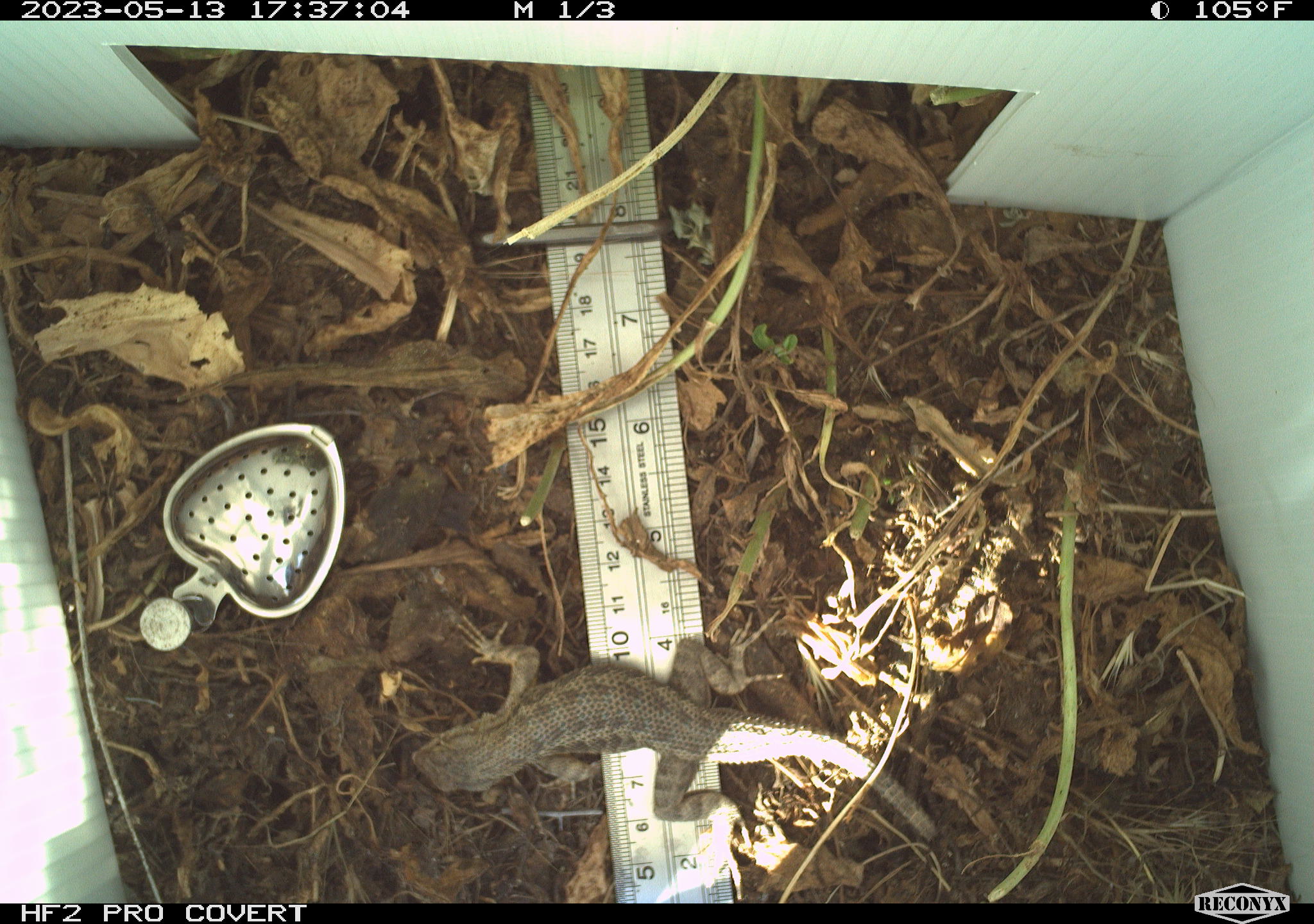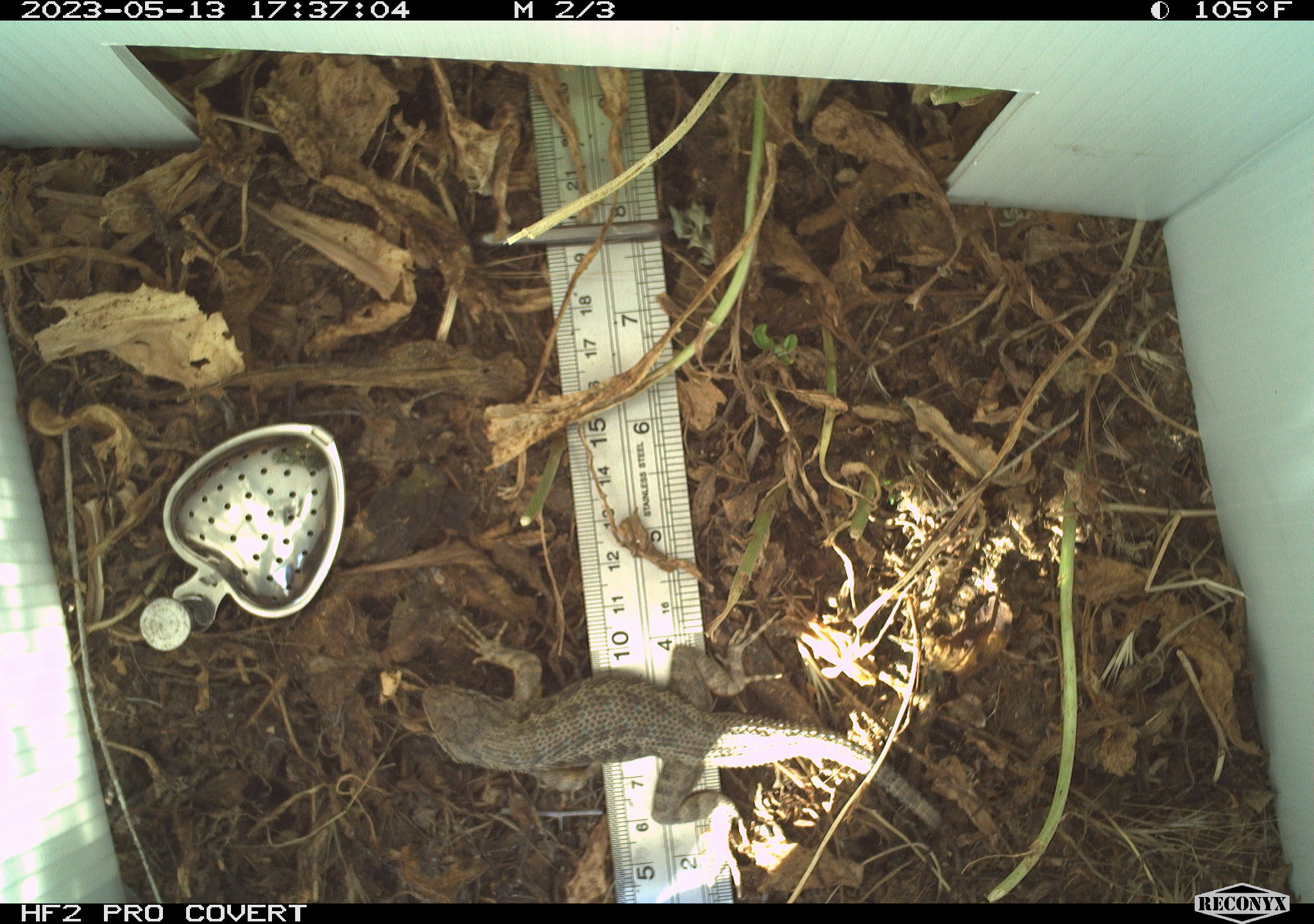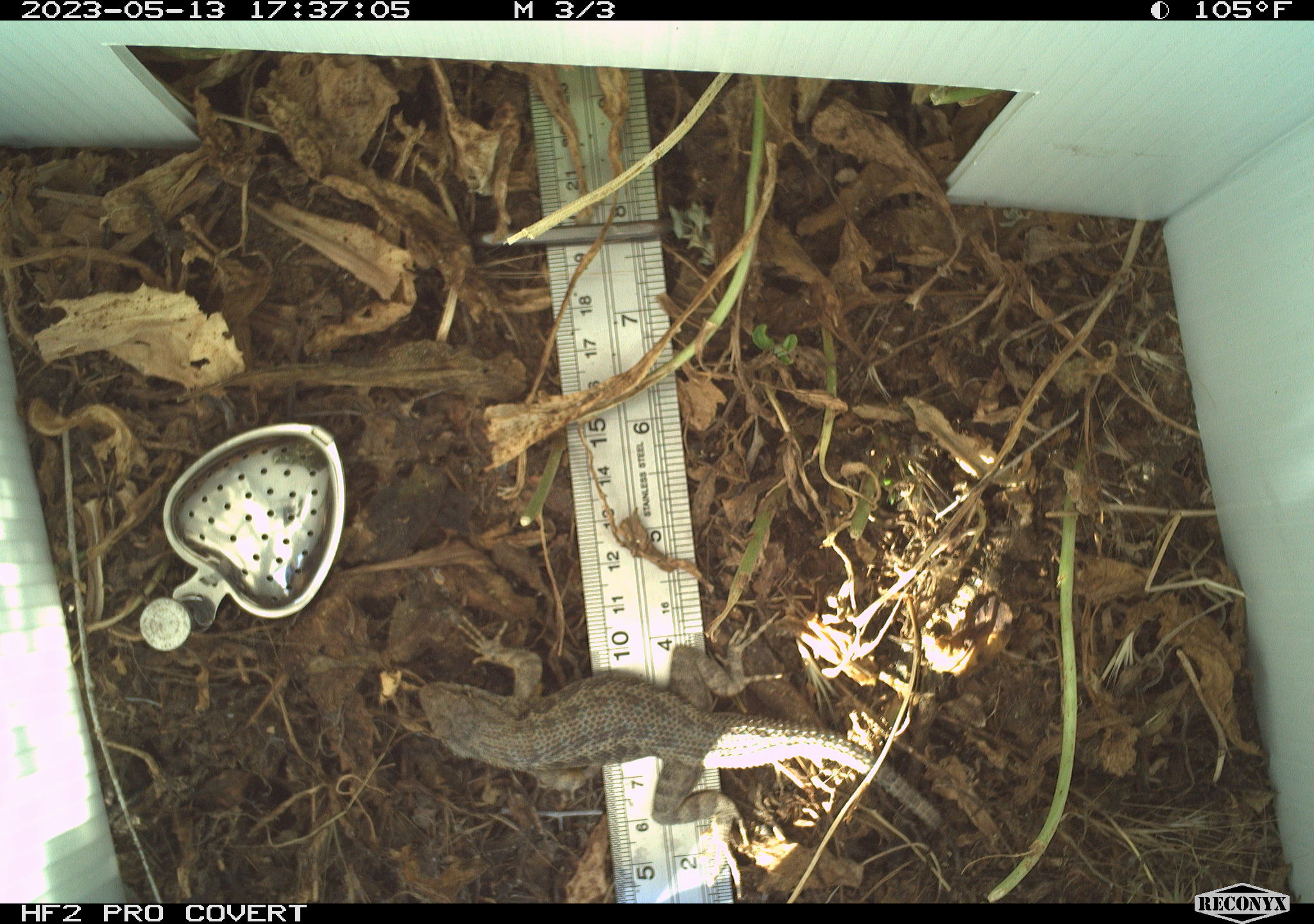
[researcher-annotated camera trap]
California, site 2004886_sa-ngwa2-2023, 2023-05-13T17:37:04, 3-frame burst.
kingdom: Animalia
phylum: Chordata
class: Reptilia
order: Squamata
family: Phrynosomatidae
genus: Uta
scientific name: Uta stansburiana elegans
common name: western side-blotched lizard